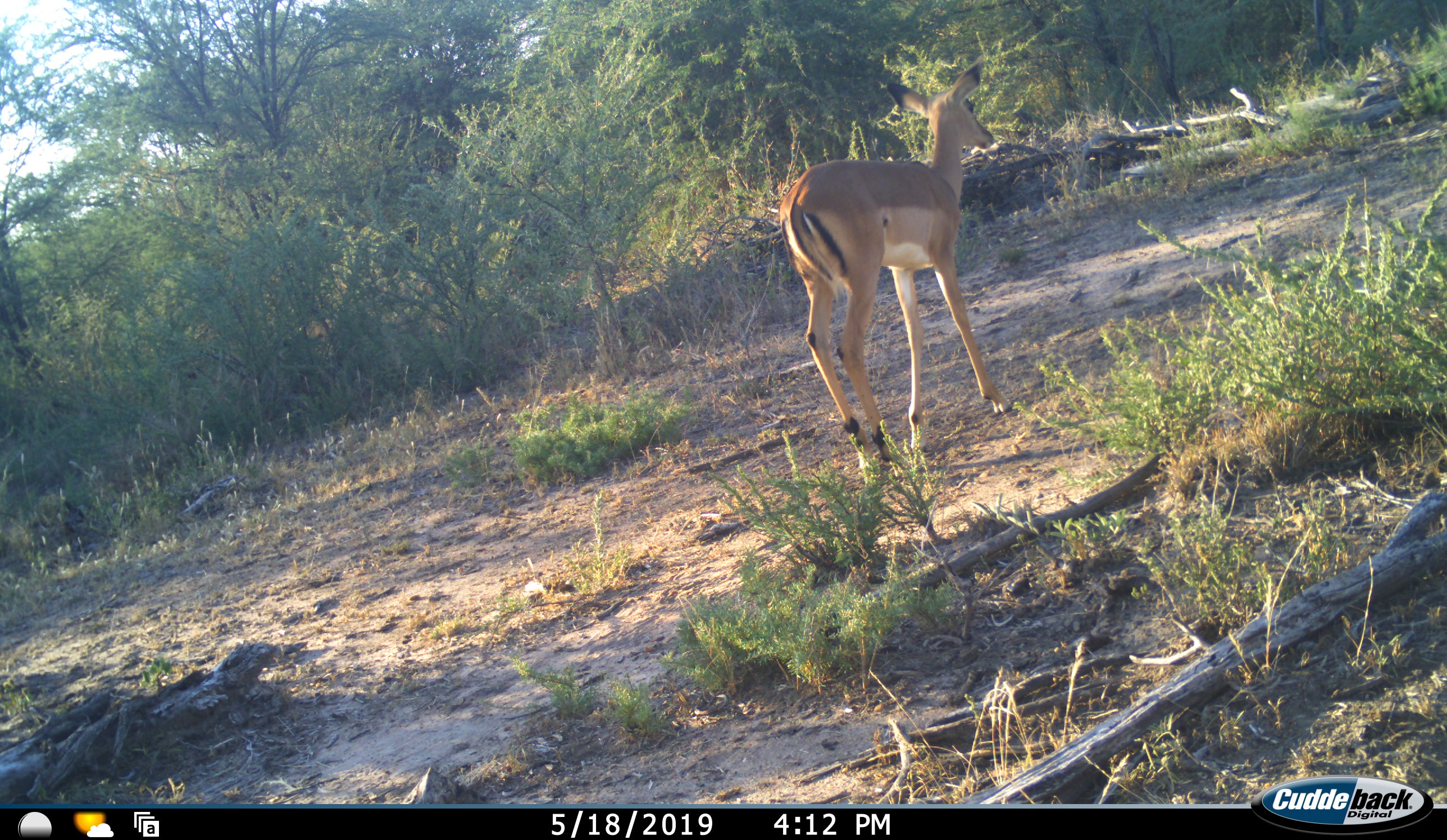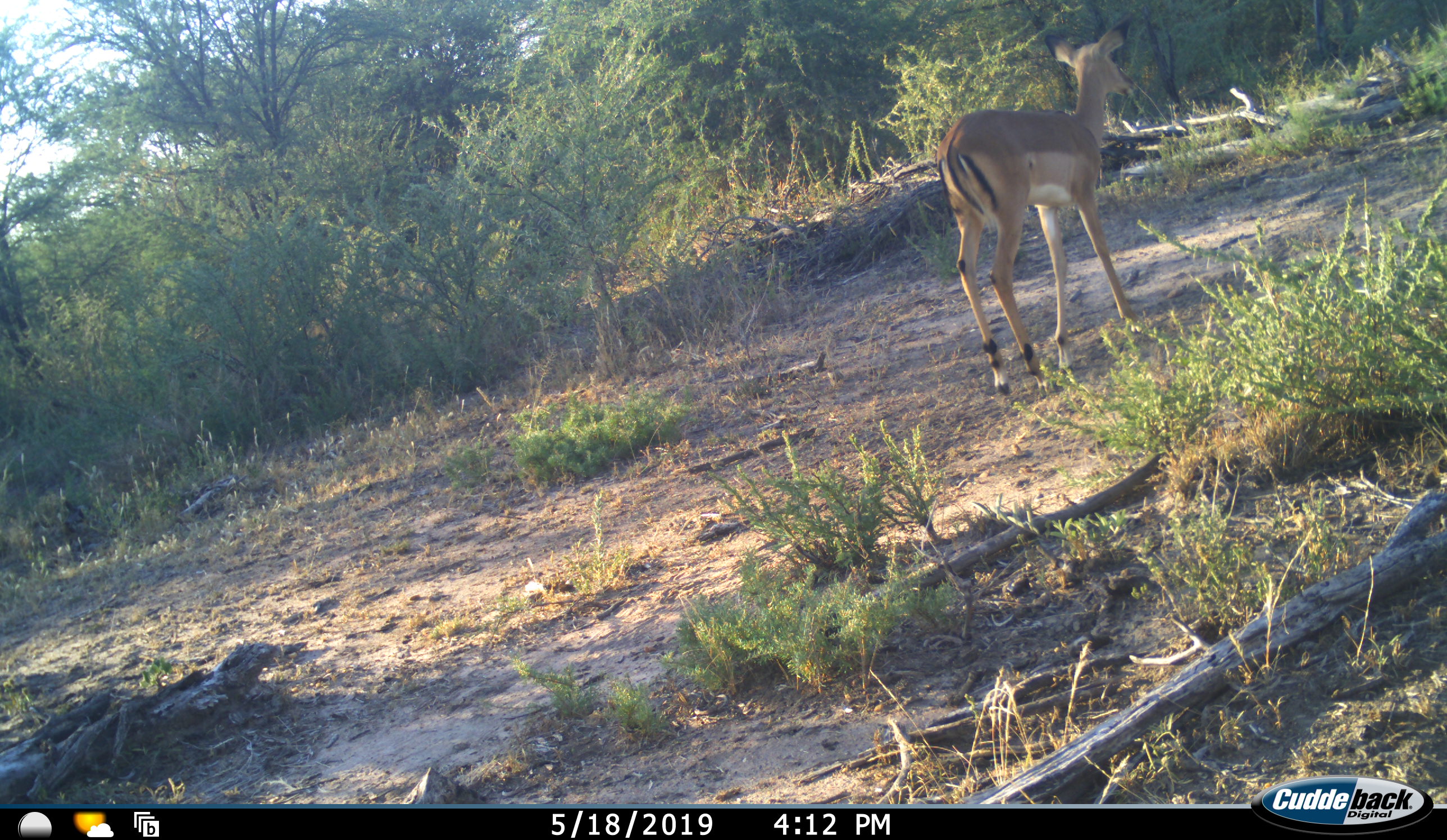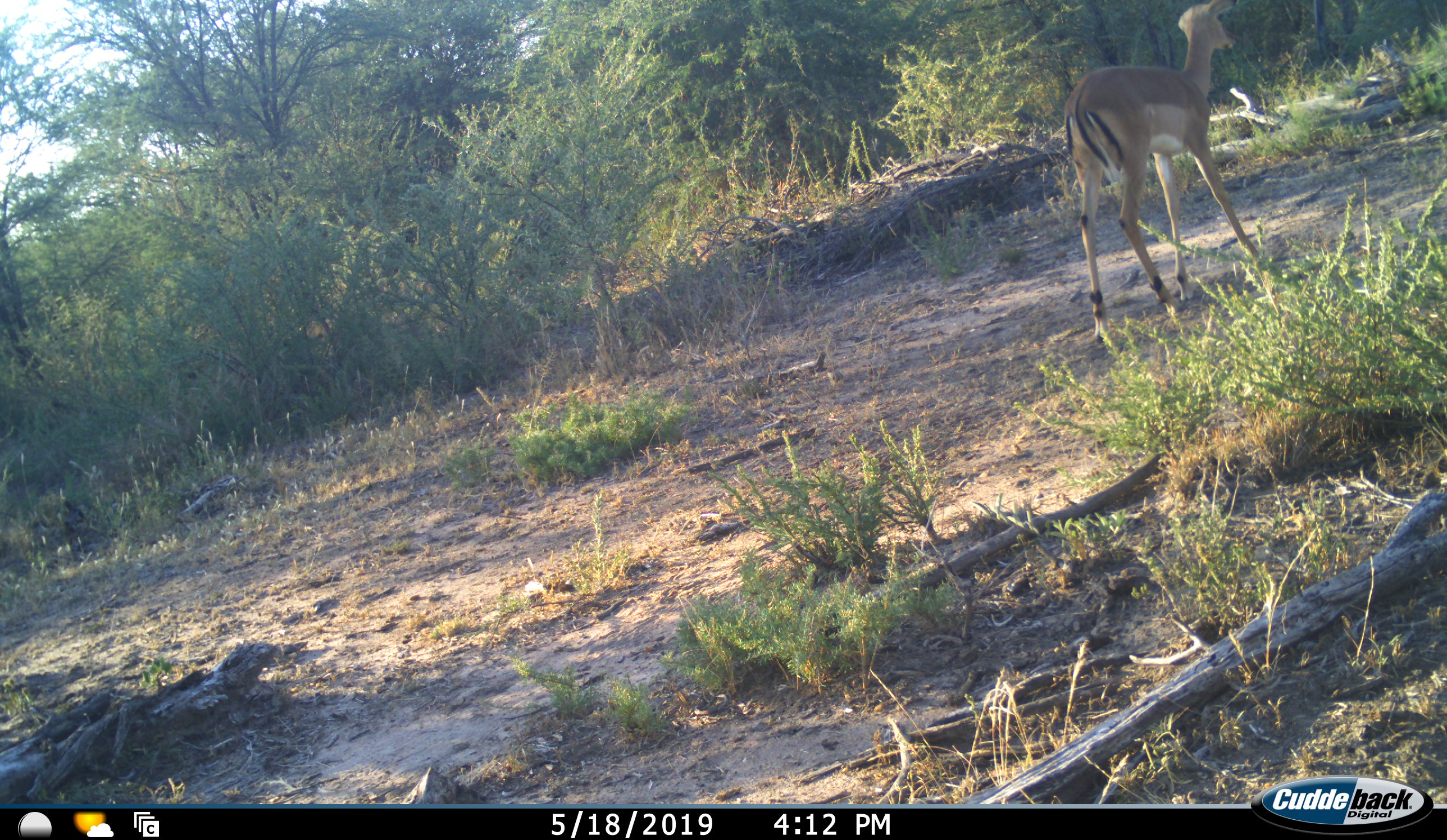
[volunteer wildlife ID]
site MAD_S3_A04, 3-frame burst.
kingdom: Animalia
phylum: Chordata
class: Mammalia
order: Artiodactyla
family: Bovidae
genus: Aepyceros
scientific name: Aepyceros melampus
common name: impala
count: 1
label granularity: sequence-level